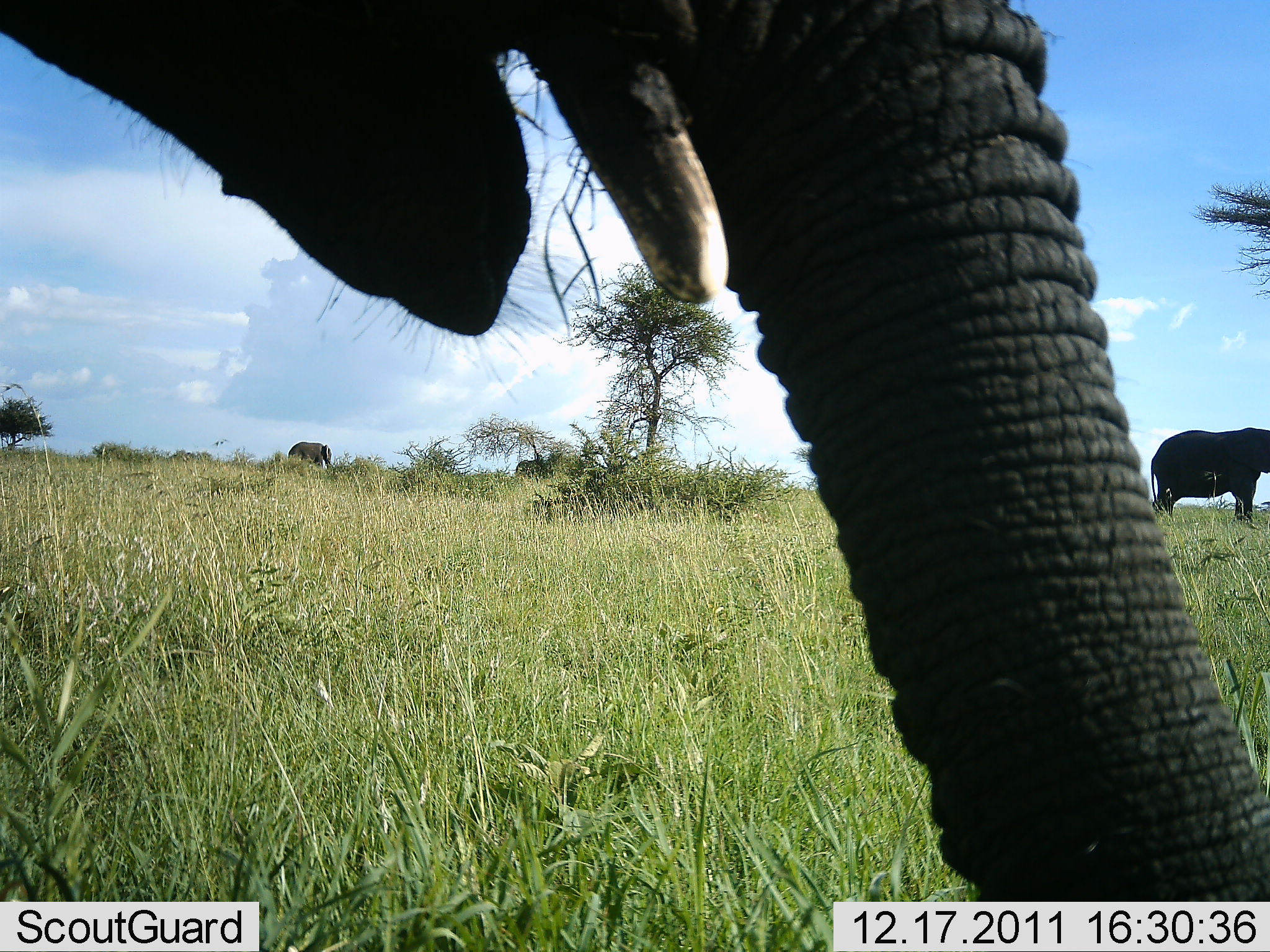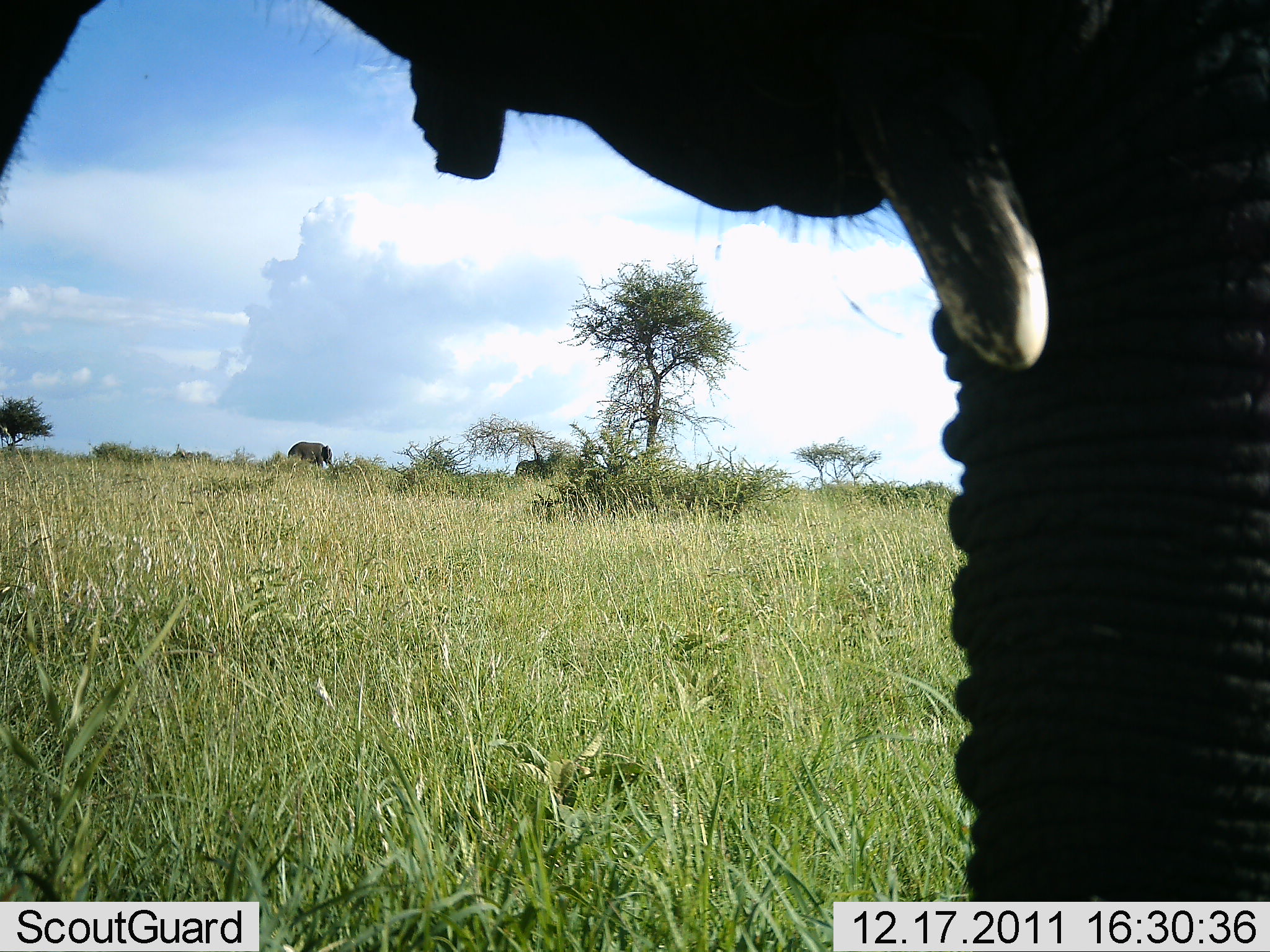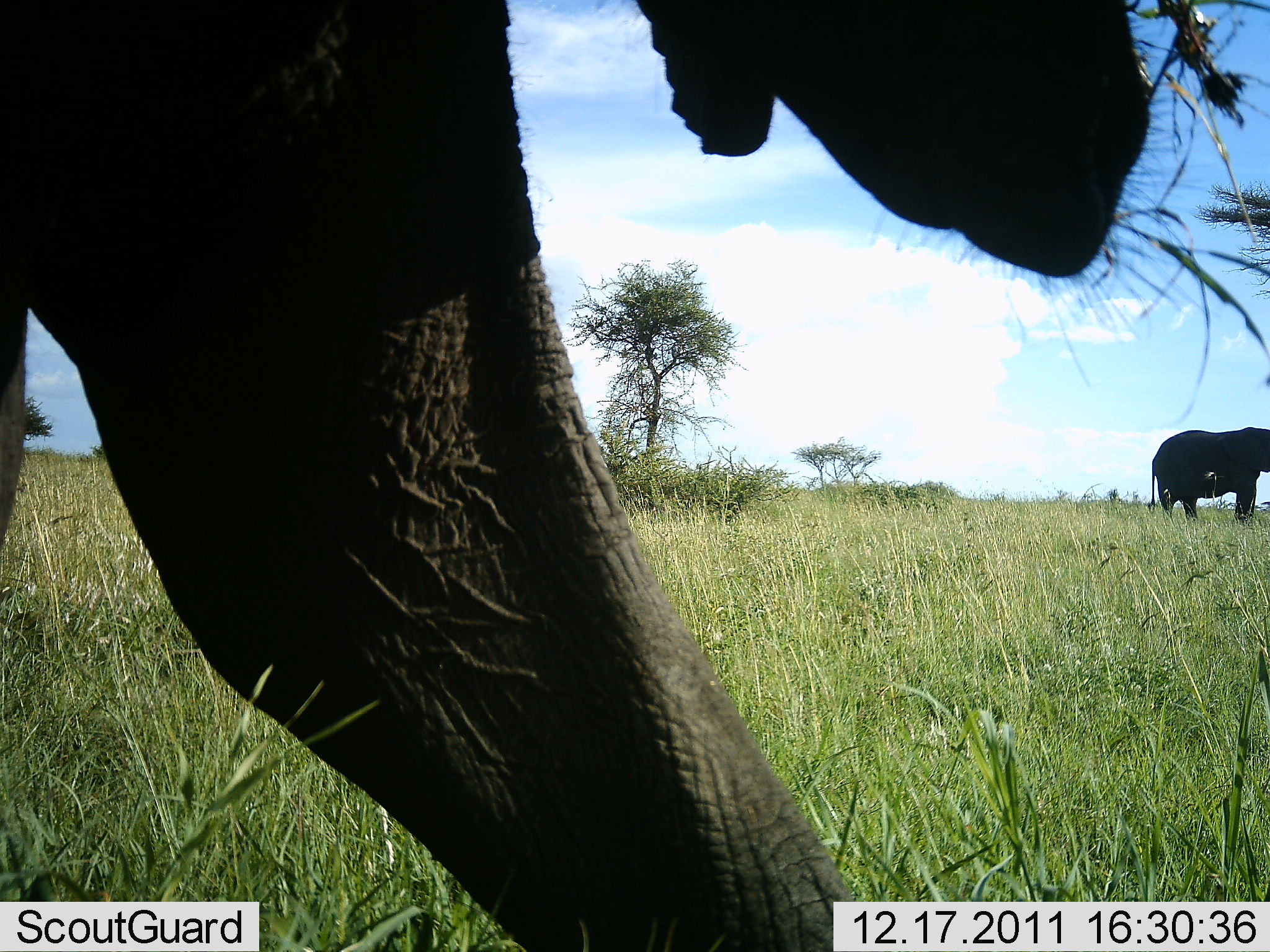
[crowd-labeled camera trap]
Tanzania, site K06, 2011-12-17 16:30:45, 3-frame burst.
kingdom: Animalia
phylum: Chordata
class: Mammalia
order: Proboscidea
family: Elephantidae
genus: Loxodonta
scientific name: Loxodonta africana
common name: african bush elephant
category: elephant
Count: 3.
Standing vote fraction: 50%.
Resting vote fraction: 0%.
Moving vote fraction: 60%.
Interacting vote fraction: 0%.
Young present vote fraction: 0%.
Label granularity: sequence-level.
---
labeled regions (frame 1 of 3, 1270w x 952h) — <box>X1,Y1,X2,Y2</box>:
animal: <box>1,1,1270,902</box>; <box>1151,427,1270,521</box>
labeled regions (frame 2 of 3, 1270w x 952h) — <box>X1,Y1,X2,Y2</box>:
animal: <box>0,0,1270,902</box>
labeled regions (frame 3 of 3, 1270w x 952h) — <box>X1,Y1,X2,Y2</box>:
animal: <box>1,1,1164,952</box>; <box>1149,427,1270,522</box>